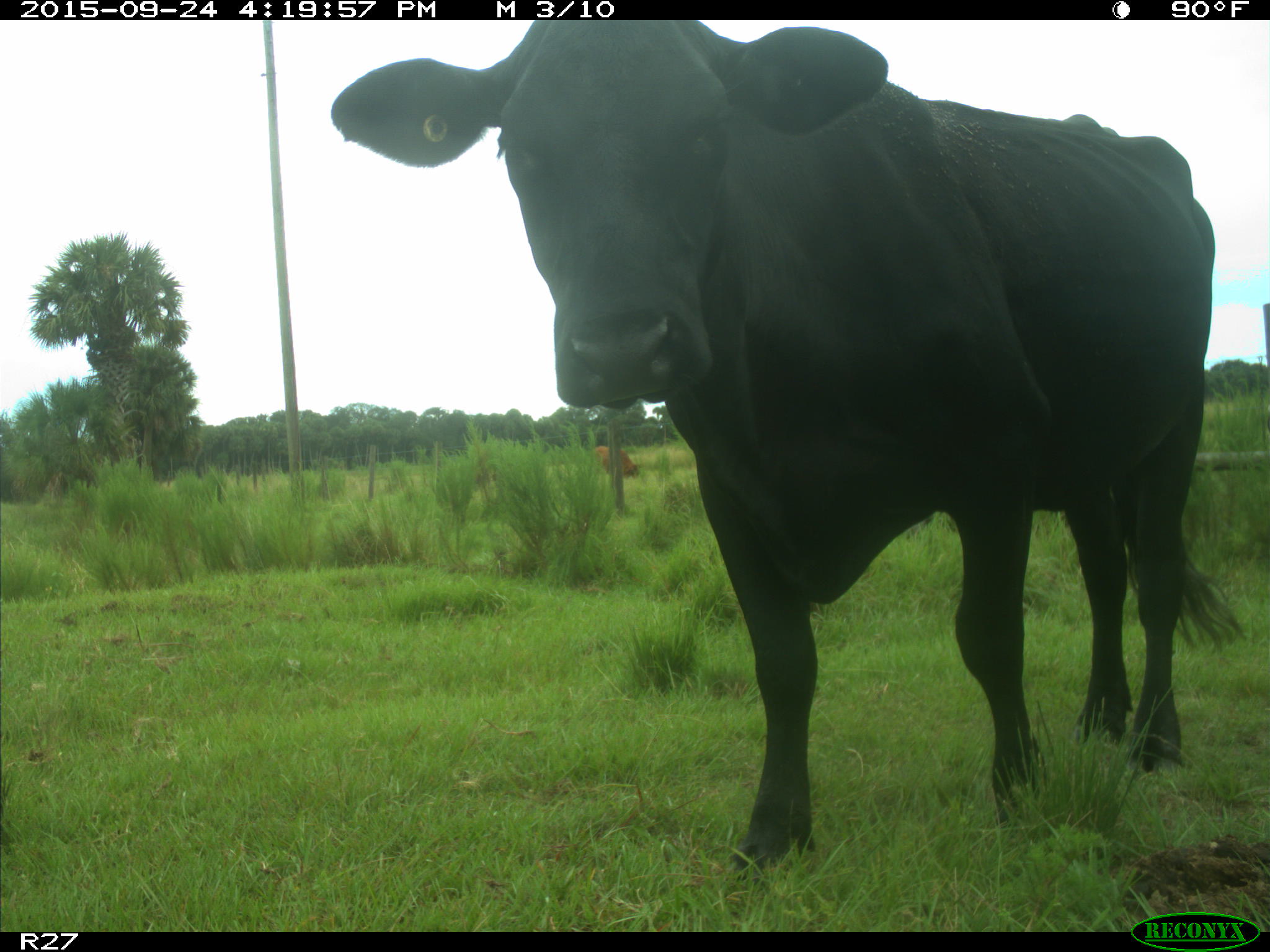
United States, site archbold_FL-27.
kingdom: Animalia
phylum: Chordata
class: Mammalia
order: Artiodactyla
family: Bovidae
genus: Bos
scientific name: Bos taurus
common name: domestic cow